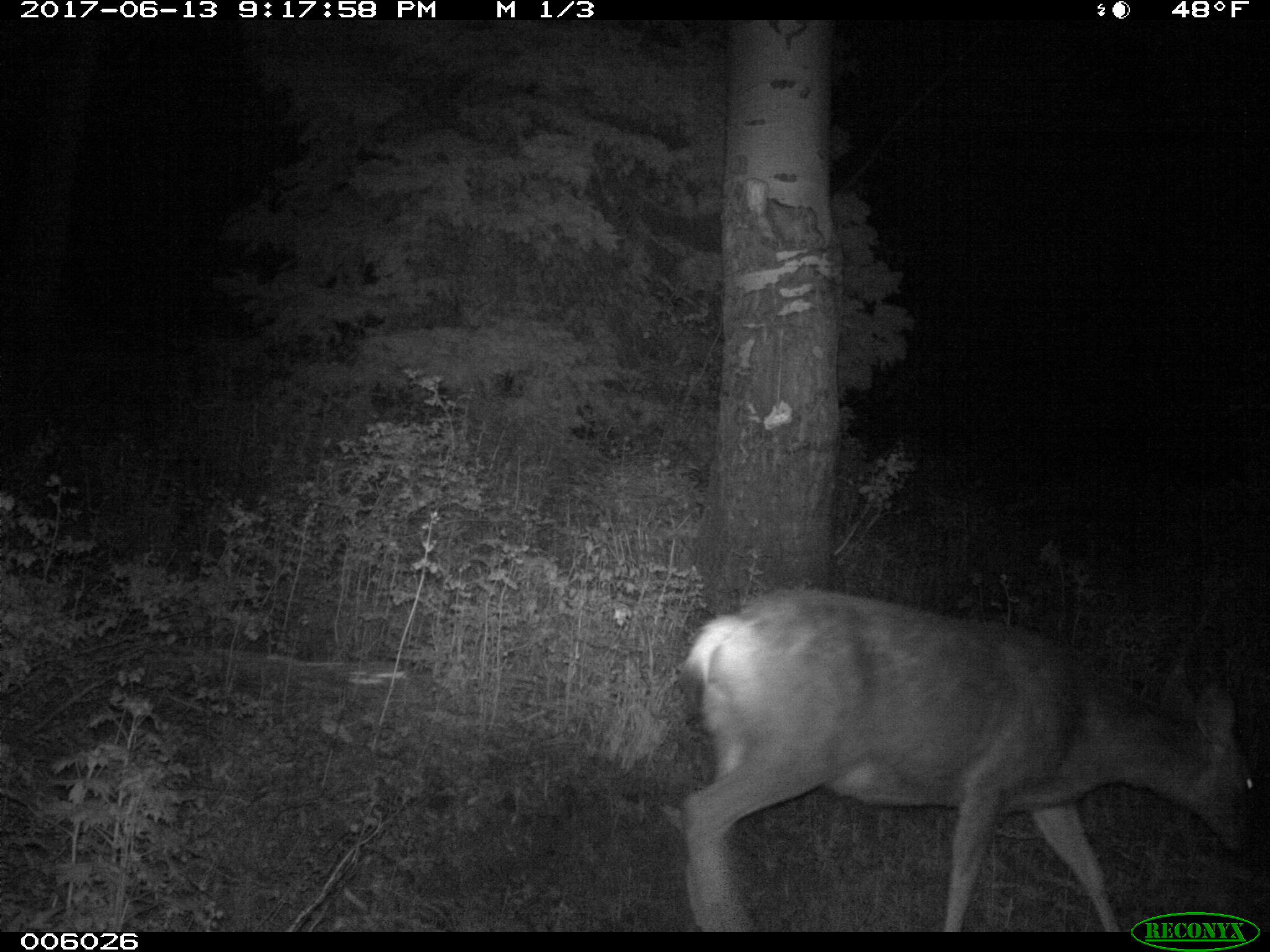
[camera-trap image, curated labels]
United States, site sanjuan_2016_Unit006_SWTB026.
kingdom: Animalia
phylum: Chordata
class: Mammalia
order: Artiodactyla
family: Cervidae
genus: Odocoileus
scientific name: Odocoileus hemionus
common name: mule deer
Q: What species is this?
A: Odocoileus hemionus (mule deer).